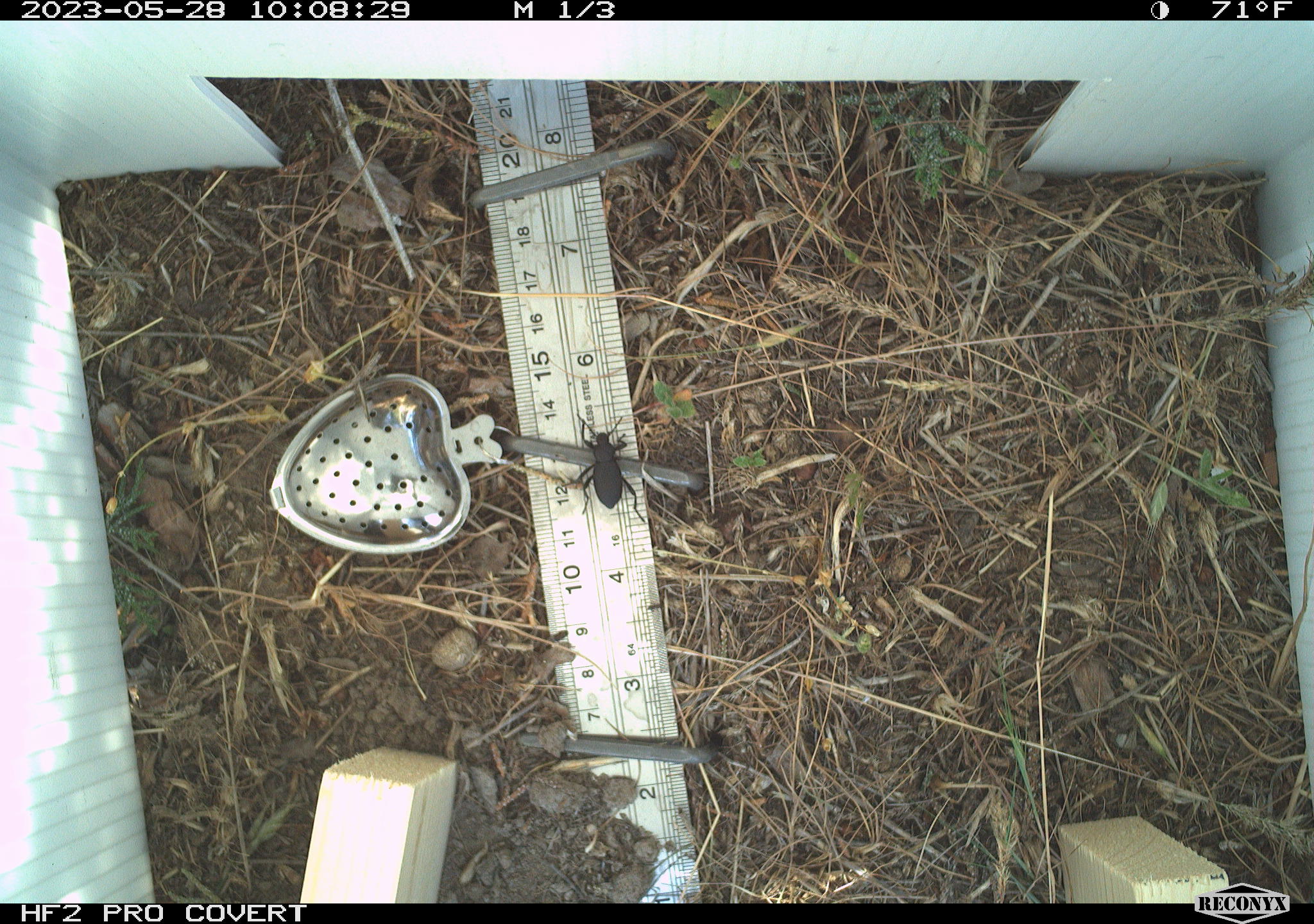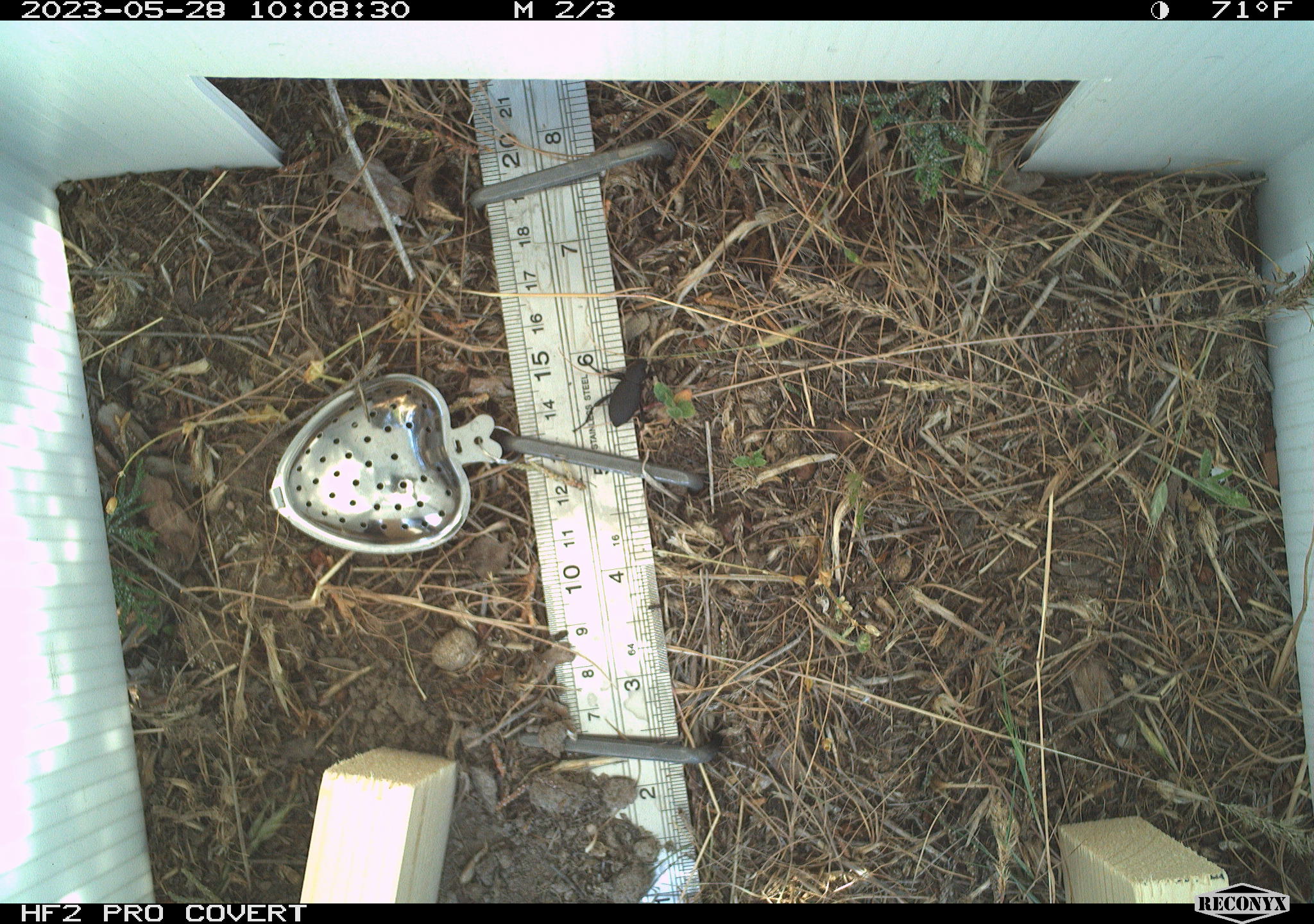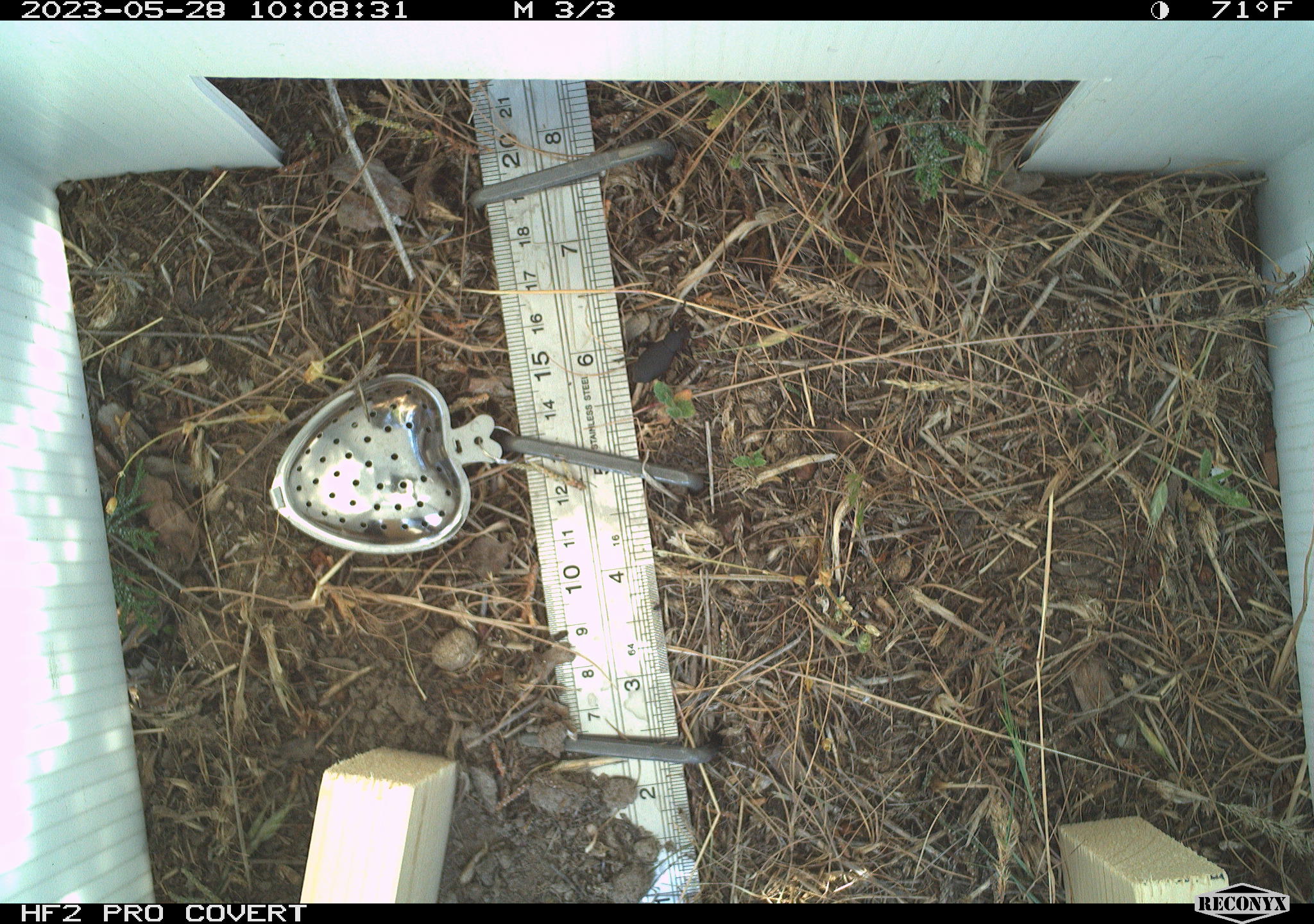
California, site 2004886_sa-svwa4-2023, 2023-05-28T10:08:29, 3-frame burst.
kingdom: Animalia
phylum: Arthropoda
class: Insecta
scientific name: Insecta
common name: insect